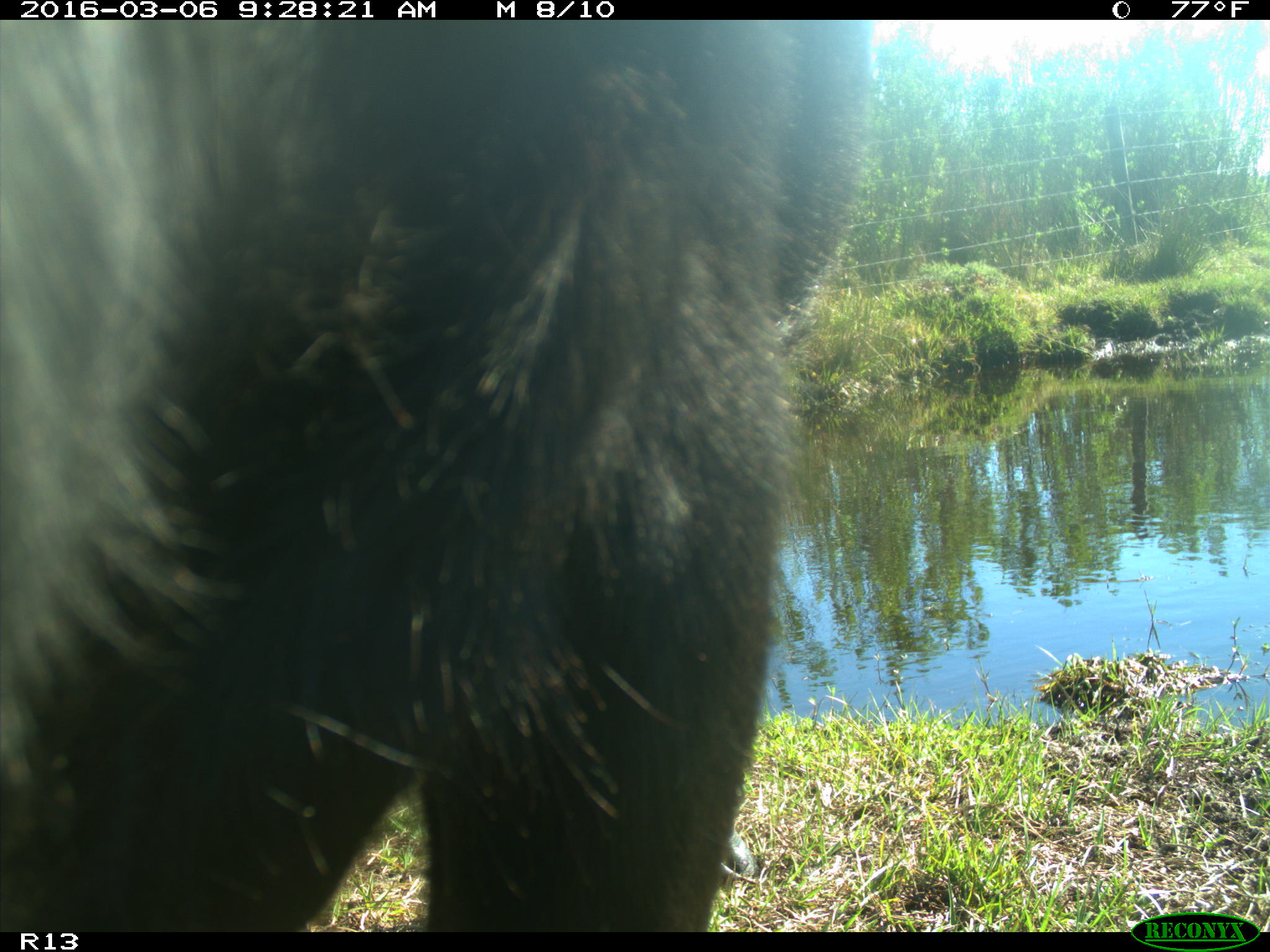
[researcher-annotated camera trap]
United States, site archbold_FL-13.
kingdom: Animalia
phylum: Chordata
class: Mammalia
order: Artiodactyla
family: Bovidae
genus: Bos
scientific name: Bos taurus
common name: domestic cow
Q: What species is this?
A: Bos taurus (domestic cow).